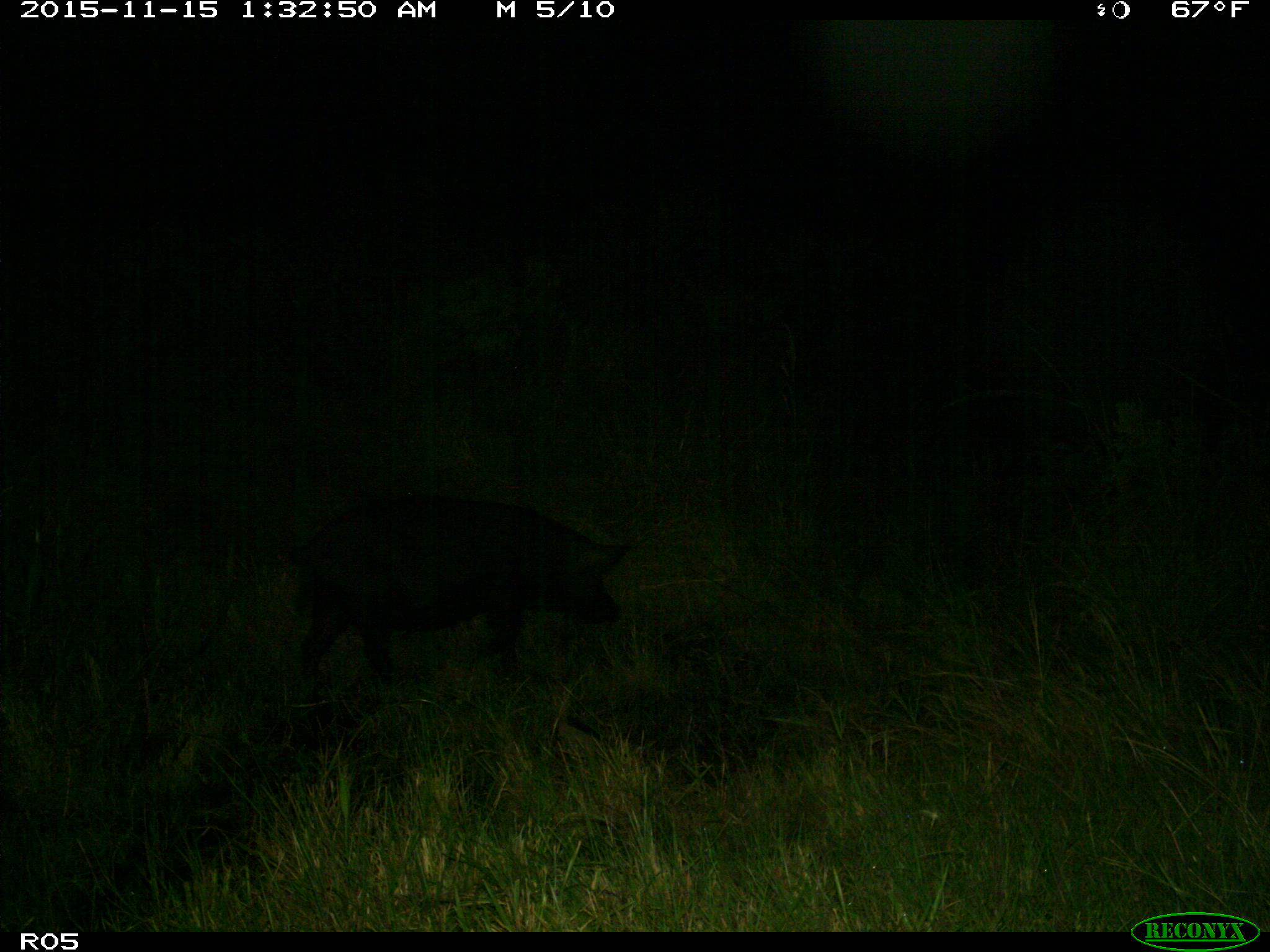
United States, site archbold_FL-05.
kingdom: Animalia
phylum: Chordata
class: Mammalia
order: Artiodactyla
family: Suidae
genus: Sus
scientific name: Sus scrofa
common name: wild boar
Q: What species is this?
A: Sus scrofa (wild boar).